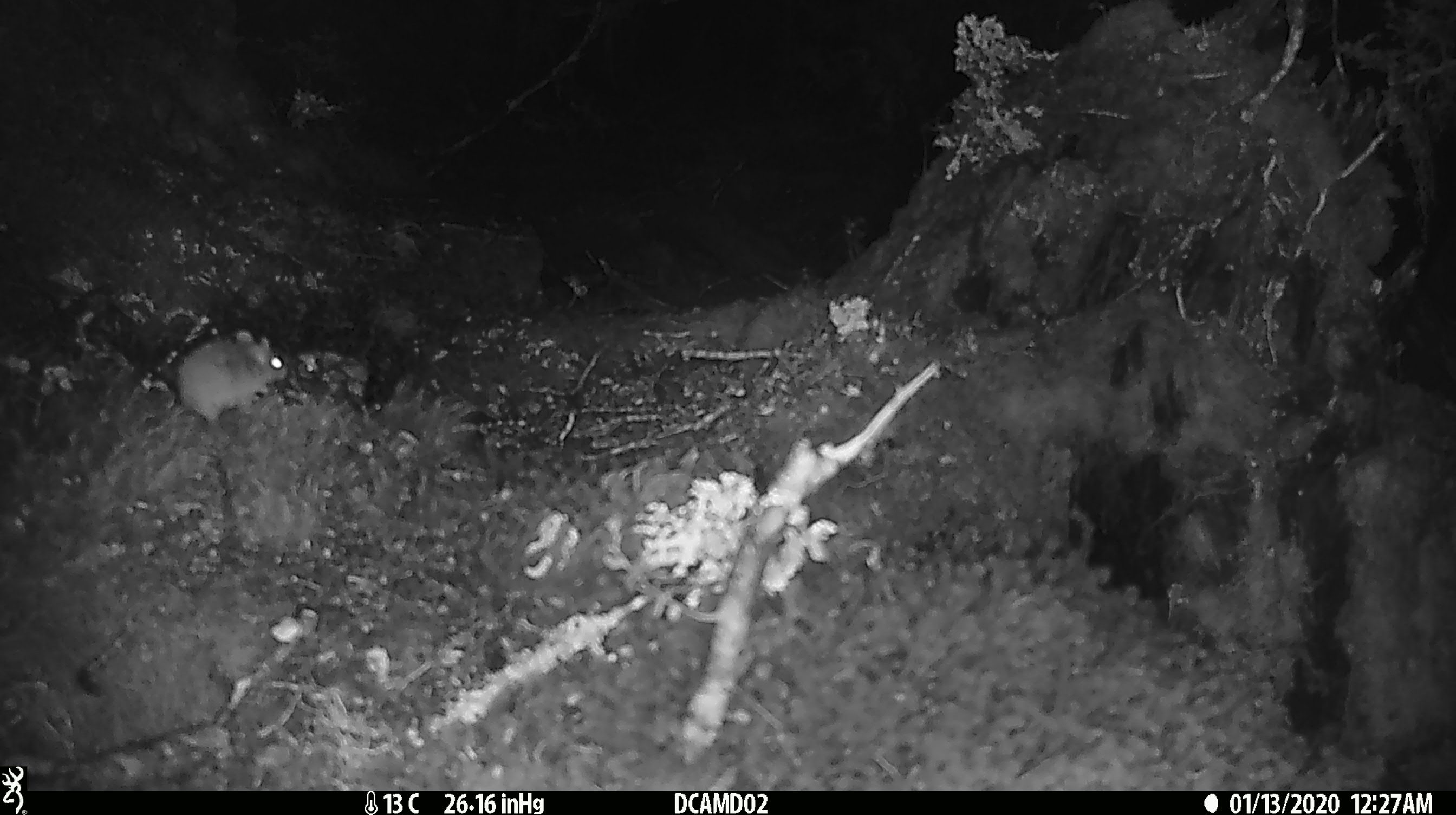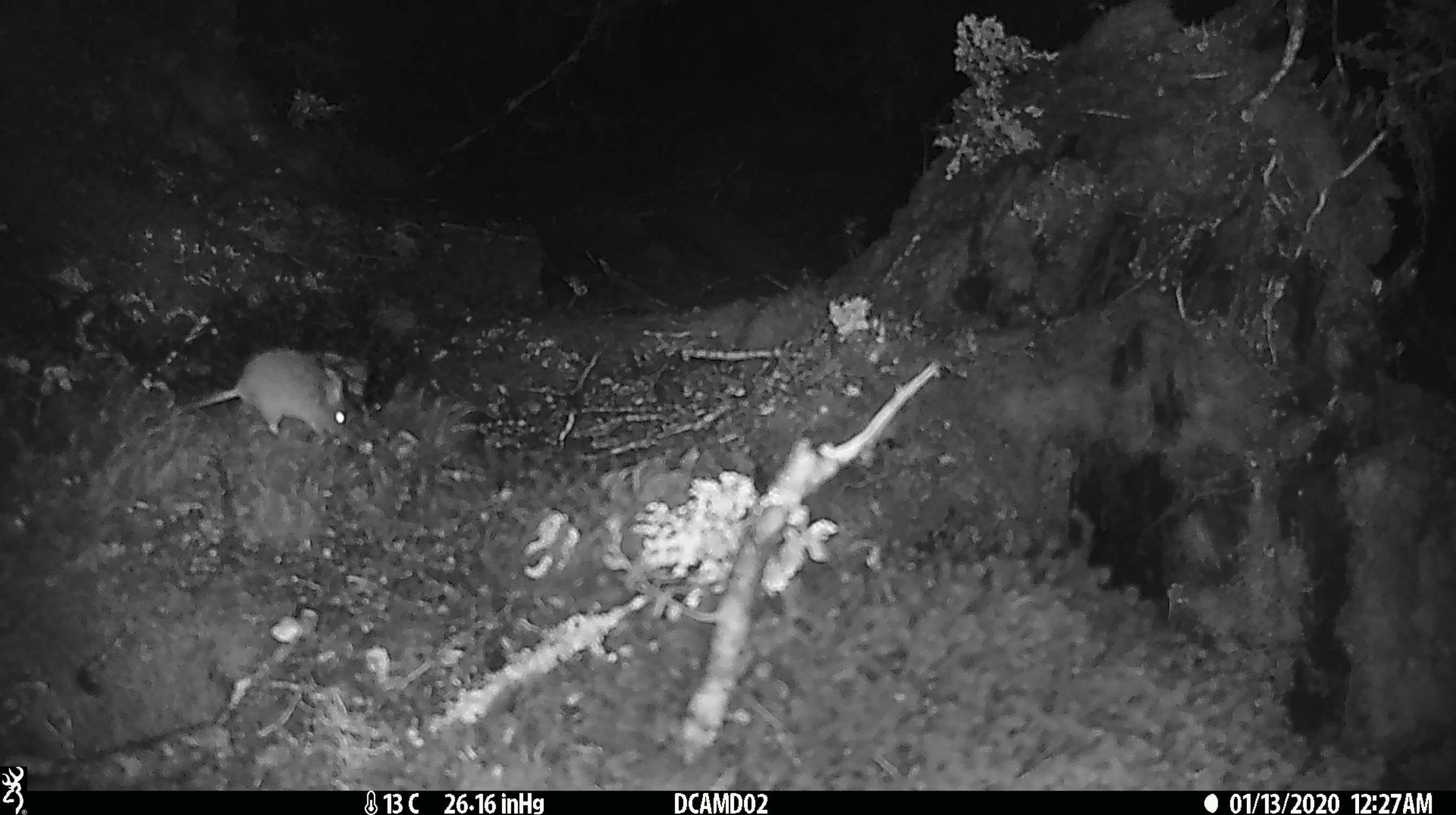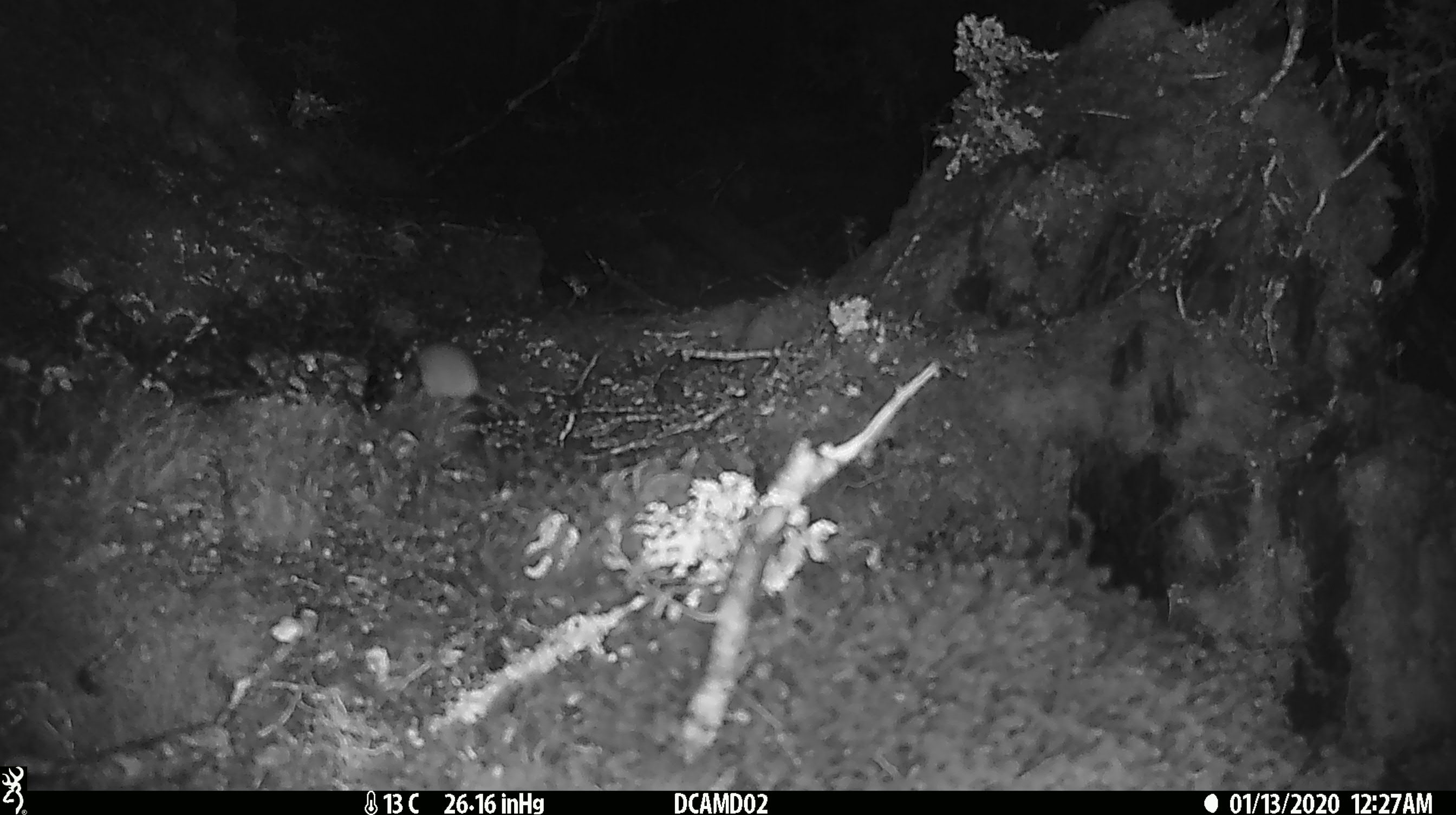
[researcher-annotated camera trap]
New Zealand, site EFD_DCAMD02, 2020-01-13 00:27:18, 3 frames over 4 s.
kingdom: Animalia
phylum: Chordata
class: Mammalia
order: Rodentia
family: Muridae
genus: Mus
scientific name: Mus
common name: mouse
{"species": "mouse (Mus)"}